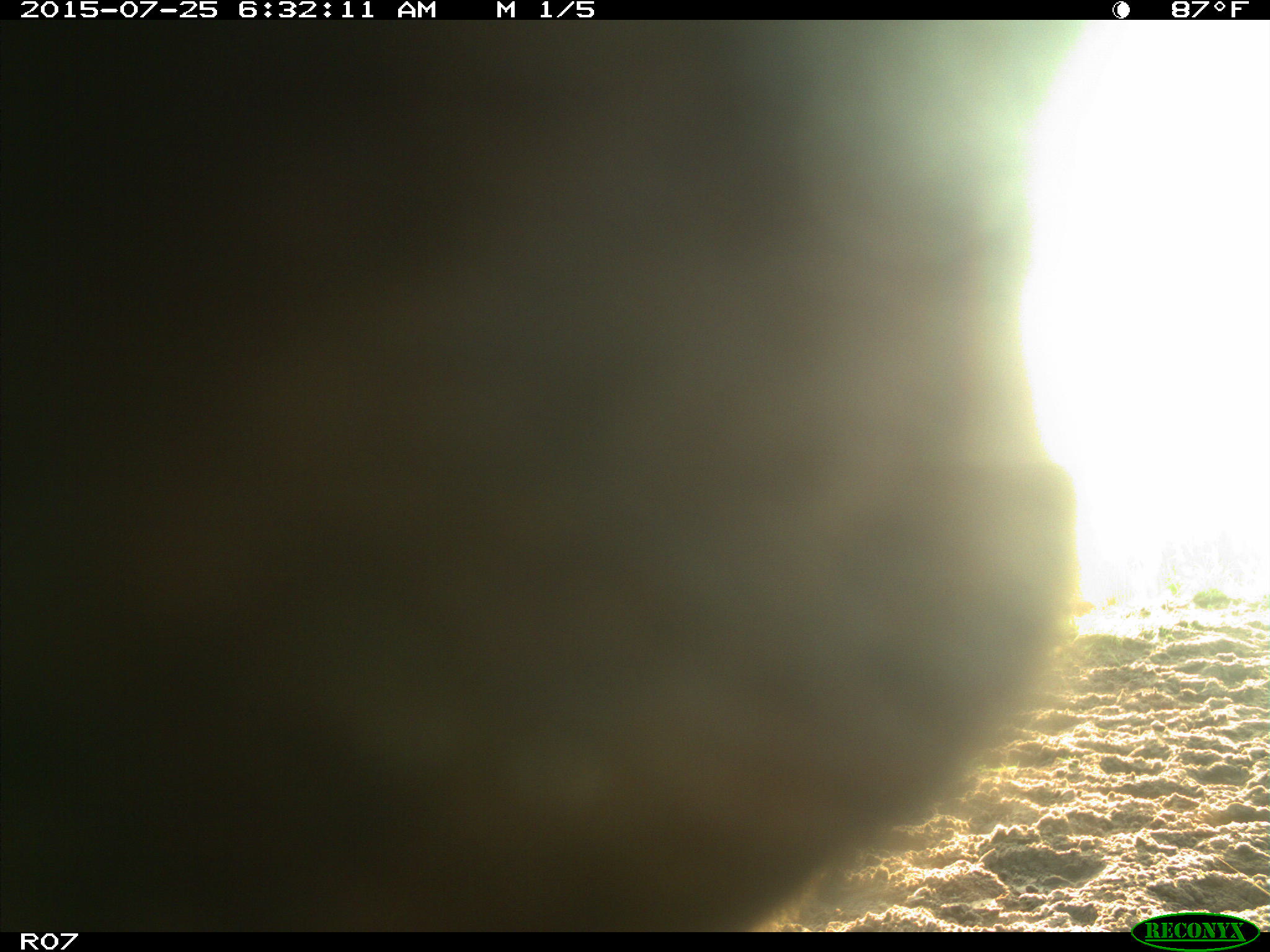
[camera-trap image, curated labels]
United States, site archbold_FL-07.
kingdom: Animalia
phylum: Chordata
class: Mammalia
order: Artiodactyla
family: Bovidae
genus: Bos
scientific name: Bos taurus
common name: domestic cow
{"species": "Bos taurus (domestic cow)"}